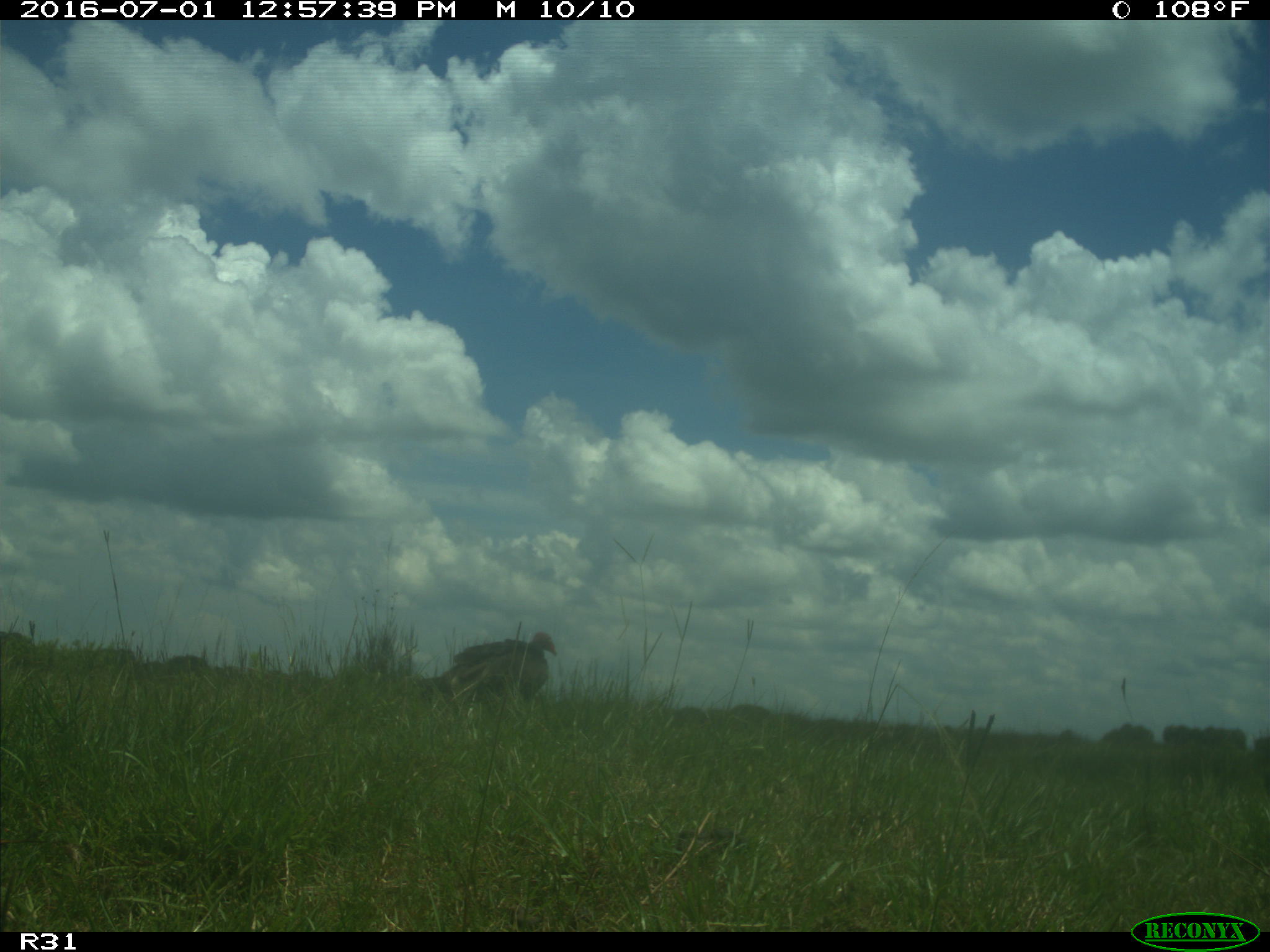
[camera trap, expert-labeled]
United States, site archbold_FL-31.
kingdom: Animalia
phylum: Chordata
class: Aves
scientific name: Aves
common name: birds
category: unidentified bird